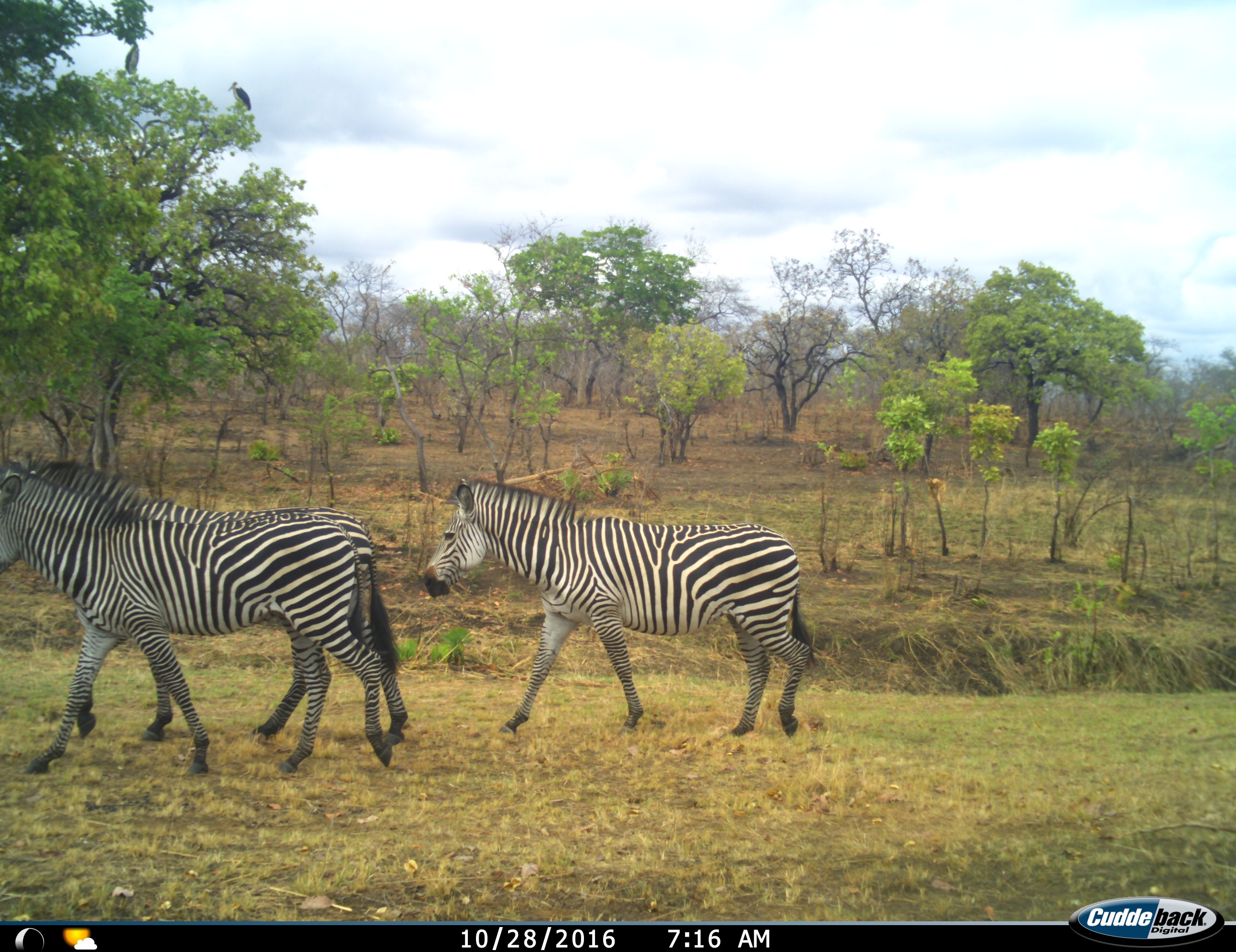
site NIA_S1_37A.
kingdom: Animalia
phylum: Chordata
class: Mammalia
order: Perissodactyla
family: Equidae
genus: Equus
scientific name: Equus quagga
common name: plains zebra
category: zebraplains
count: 3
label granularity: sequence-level